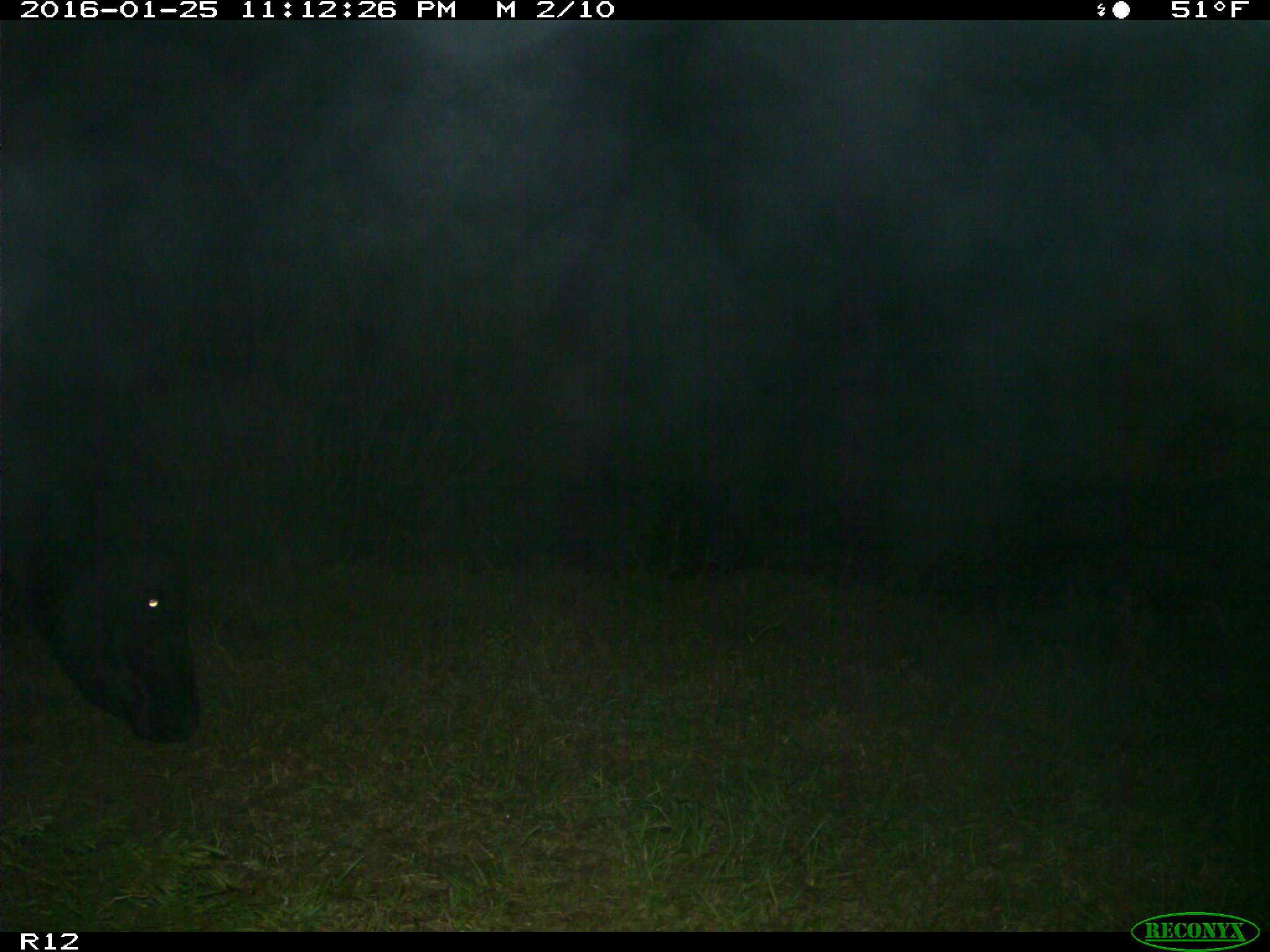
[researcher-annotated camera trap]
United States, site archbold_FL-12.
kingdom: Animalia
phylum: Chordata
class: Mammalia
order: Artiodactyla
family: Bovidae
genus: Bos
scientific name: Bos taurus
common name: domestic cow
Bos taurus (domestic cow).